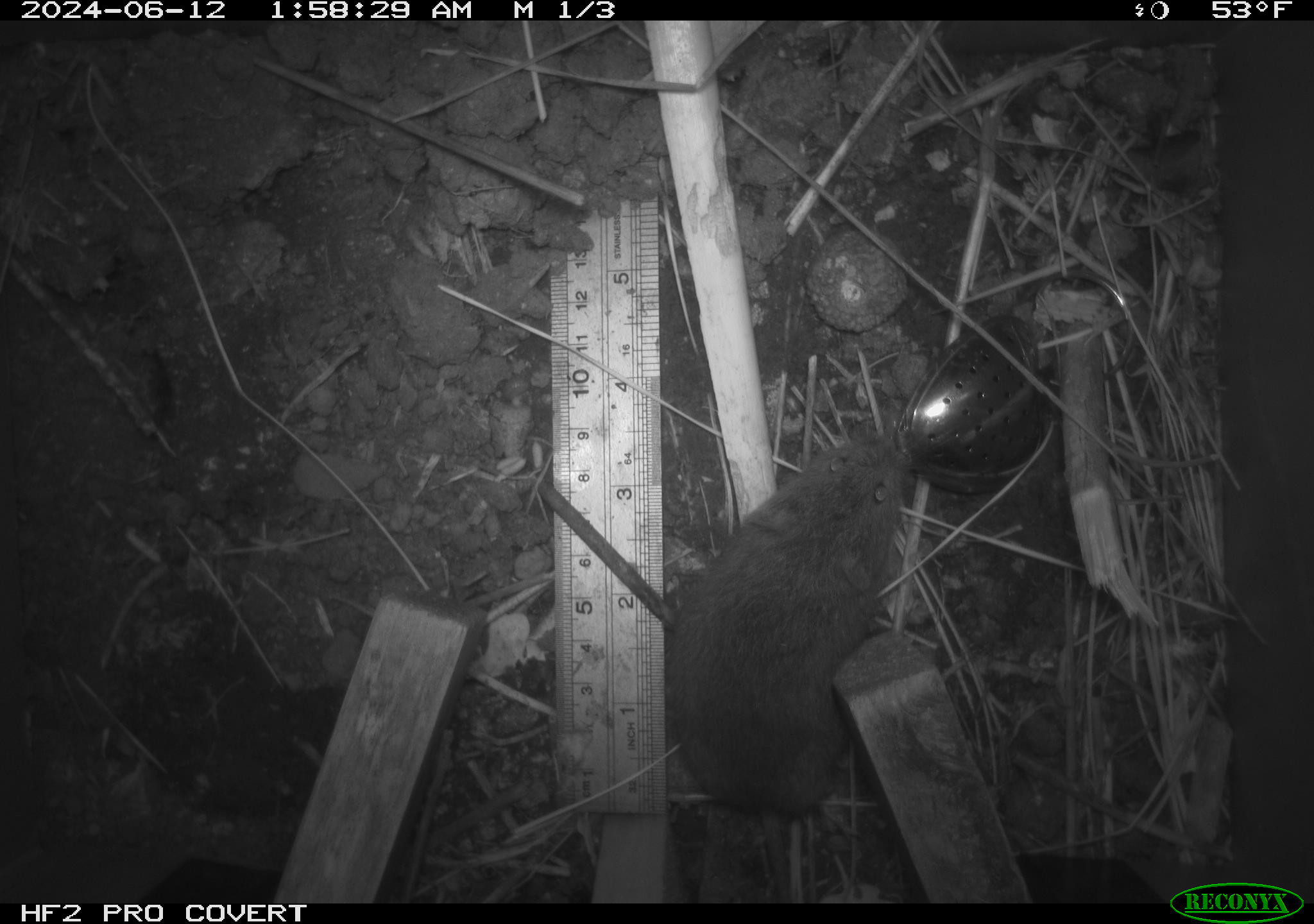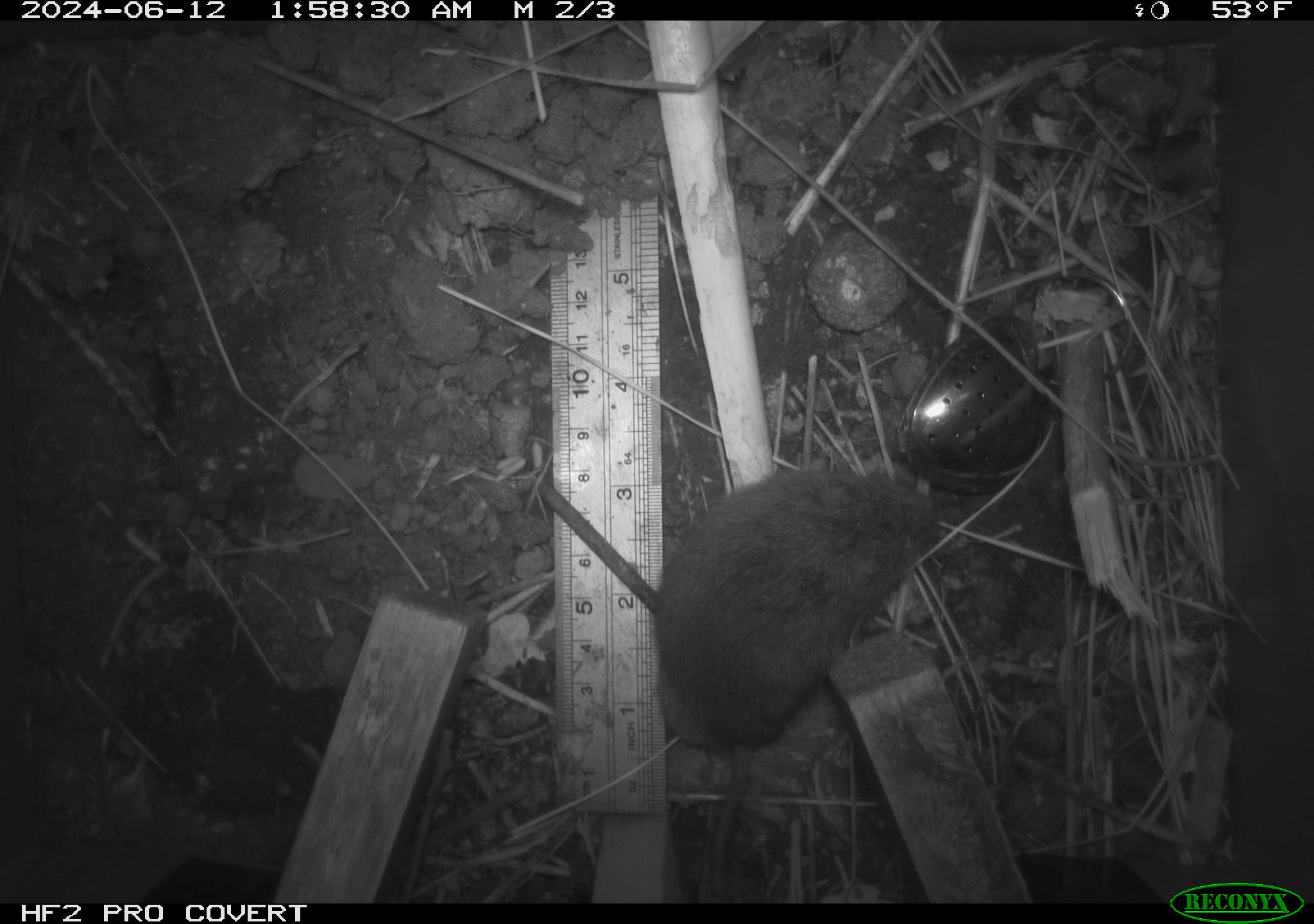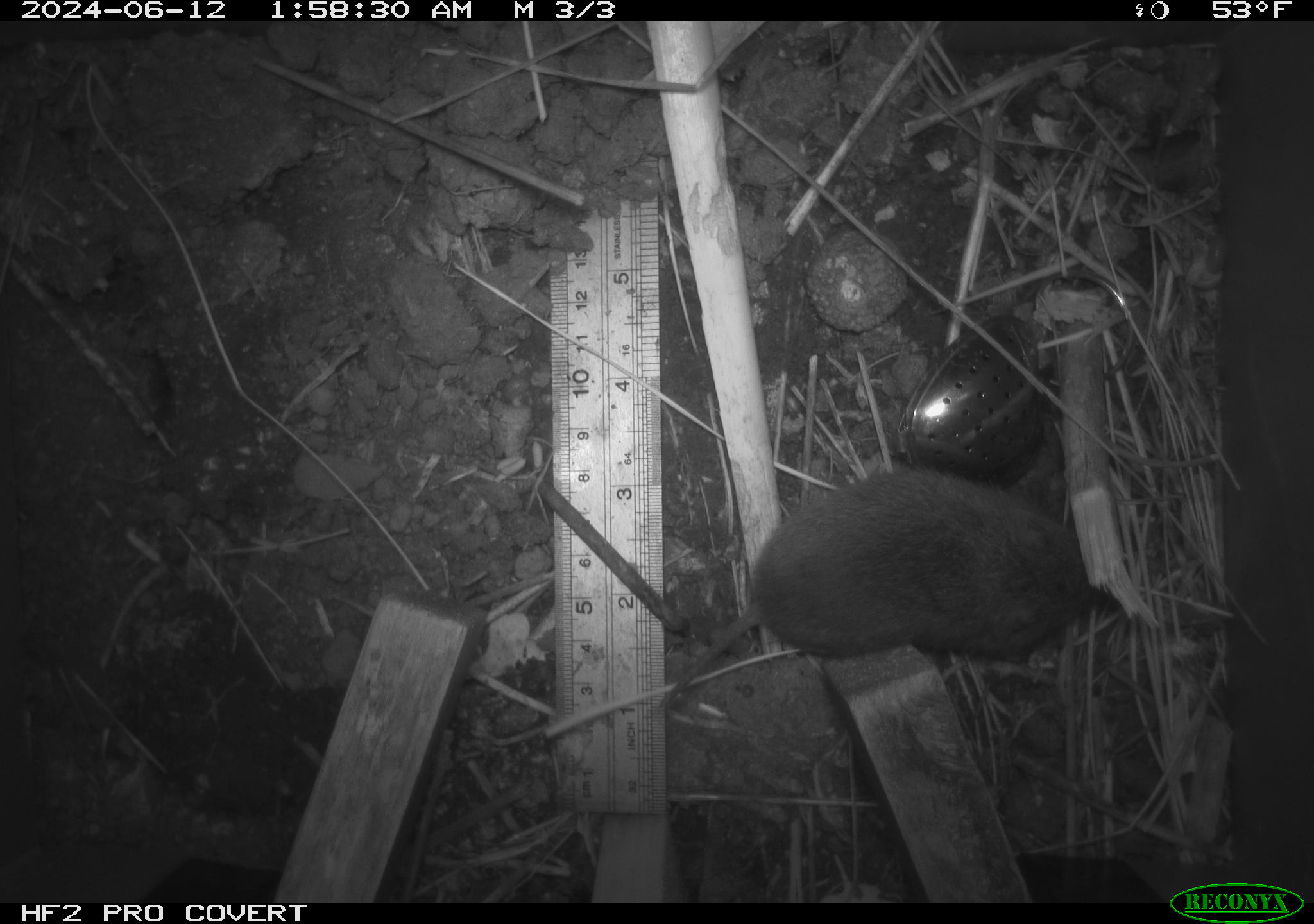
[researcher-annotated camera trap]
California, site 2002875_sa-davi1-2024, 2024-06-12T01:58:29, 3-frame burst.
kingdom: Animalia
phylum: Chordata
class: Mammalia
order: Rodentia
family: Cricetidae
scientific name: Arvicolinae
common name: voles, lemmings, and muskrats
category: arvicolinae subfamily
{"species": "arvicolinae subfamily (voles, lemmings, and muskrats) (Arvicolinae)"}